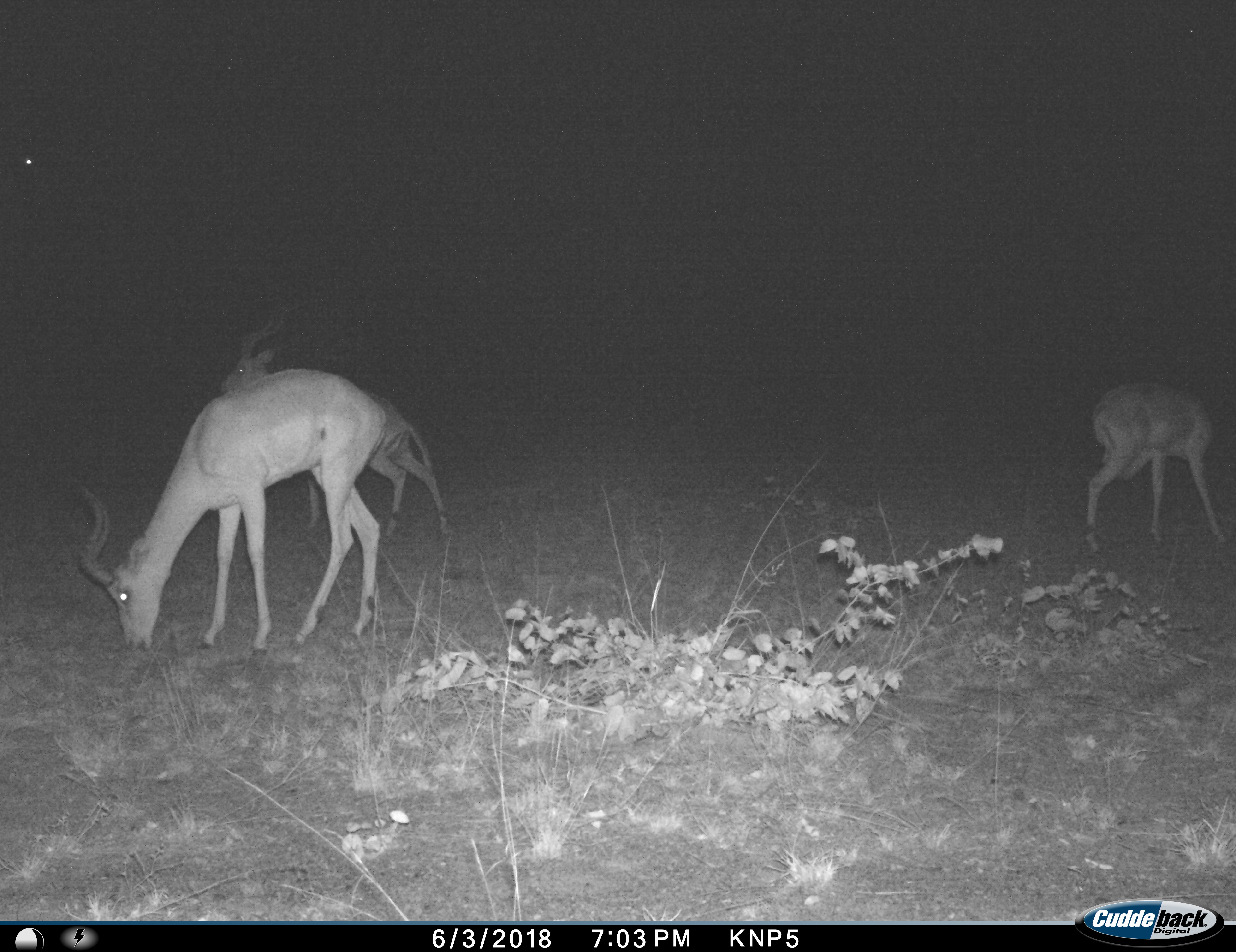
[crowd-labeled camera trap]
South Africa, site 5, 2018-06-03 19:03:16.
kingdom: Animalia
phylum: Chordata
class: Mammalia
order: Artiodactyla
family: Bovidae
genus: Aepyceros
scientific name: Aepyceros melampus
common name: impala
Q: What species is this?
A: Impala (Aepyceros melampus).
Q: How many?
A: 3.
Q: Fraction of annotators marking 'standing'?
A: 70%.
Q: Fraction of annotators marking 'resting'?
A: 0%.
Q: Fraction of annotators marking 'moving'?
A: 10%.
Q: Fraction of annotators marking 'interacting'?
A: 0%.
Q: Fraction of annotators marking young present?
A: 0%.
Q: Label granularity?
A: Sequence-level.